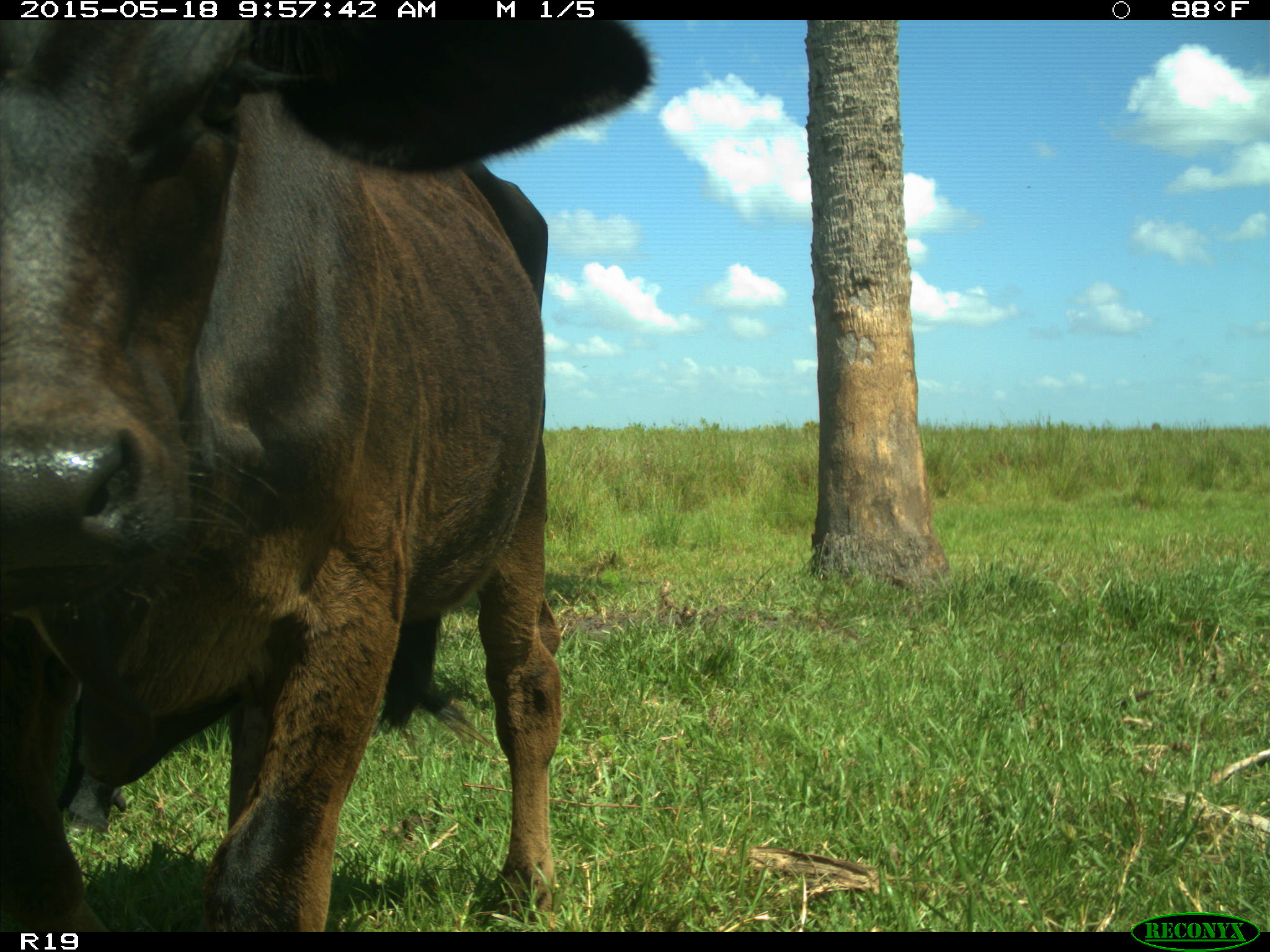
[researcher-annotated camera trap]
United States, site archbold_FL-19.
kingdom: Animalia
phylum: Chordata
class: Mammalia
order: Artiodactyla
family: Bovidae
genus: Bos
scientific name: Bos taurus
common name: domestic cow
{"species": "Bos taurus (domestic cow)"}